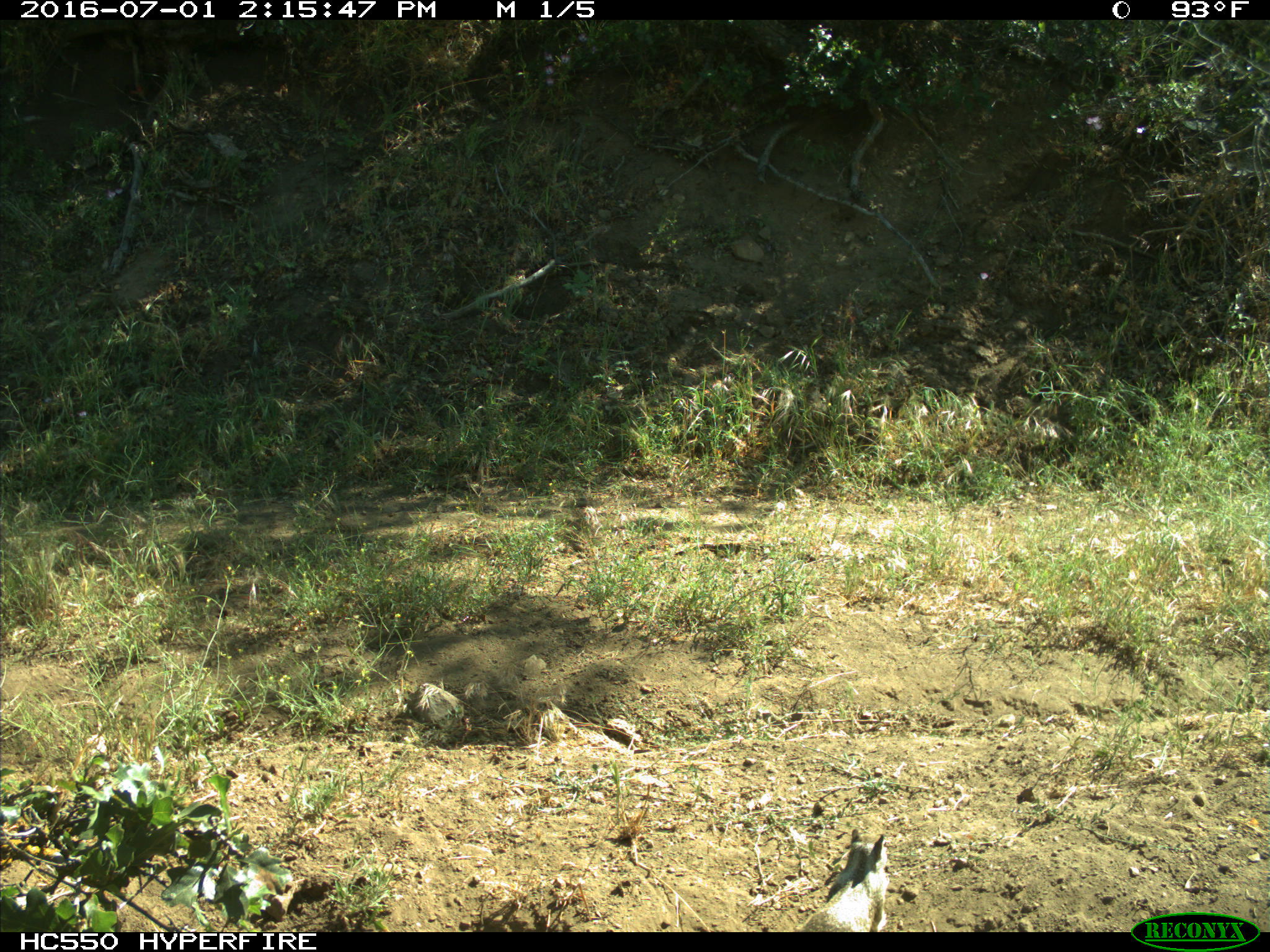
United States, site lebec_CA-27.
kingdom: Animalia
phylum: Chordata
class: Mammalia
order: Rodentia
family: Sciuridae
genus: Otospermophilus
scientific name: Otospermophilus beecheyi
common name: california ground squirrel